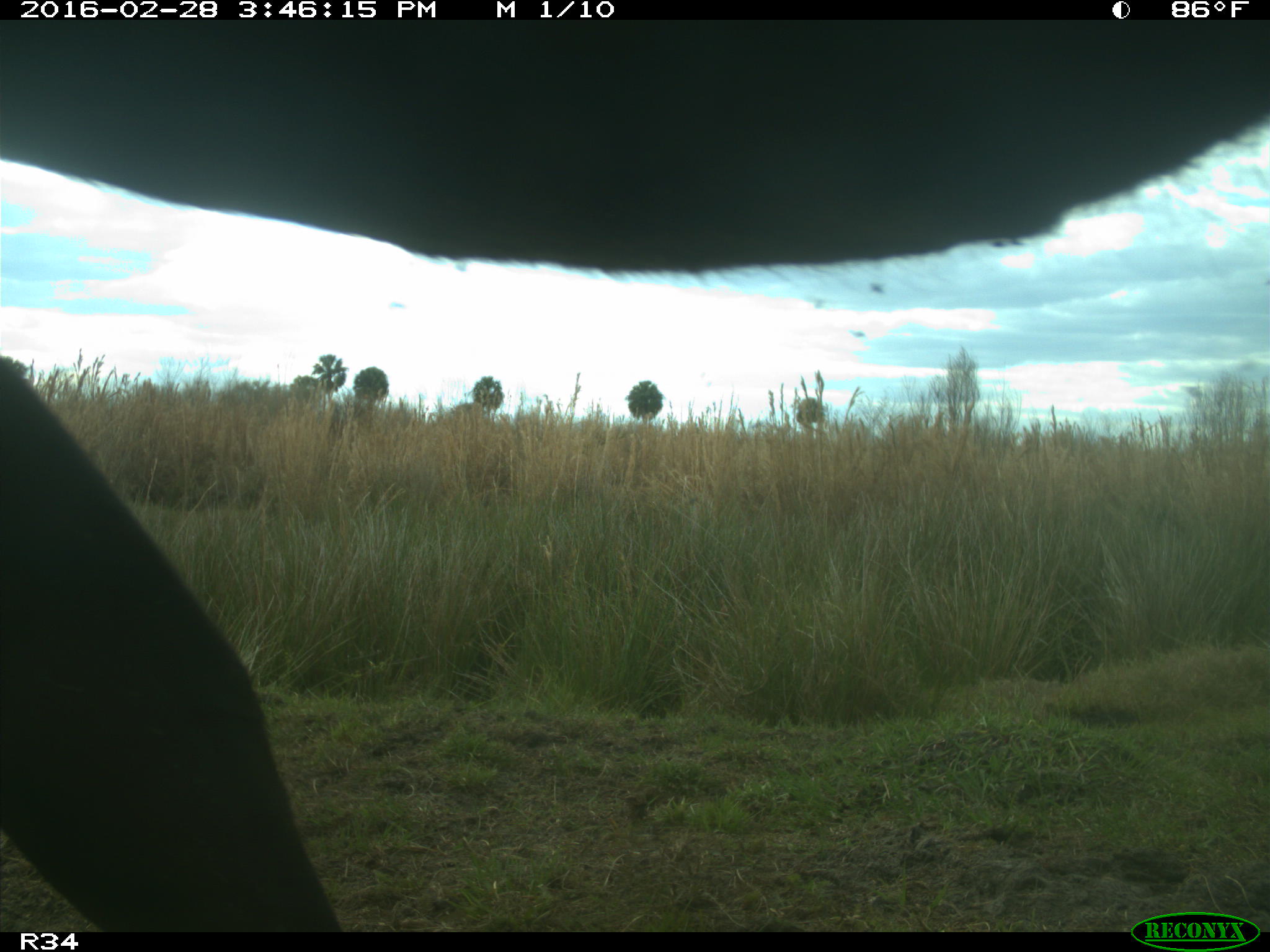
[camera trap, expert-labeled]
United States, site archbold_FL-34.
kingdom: Animalia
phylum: Chordata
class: Mammalia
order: Artiodactyla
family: Bovidae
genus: Bos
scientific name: Bos taurus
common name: domestic cow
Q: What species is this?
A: Bos taurus (domestic cow).